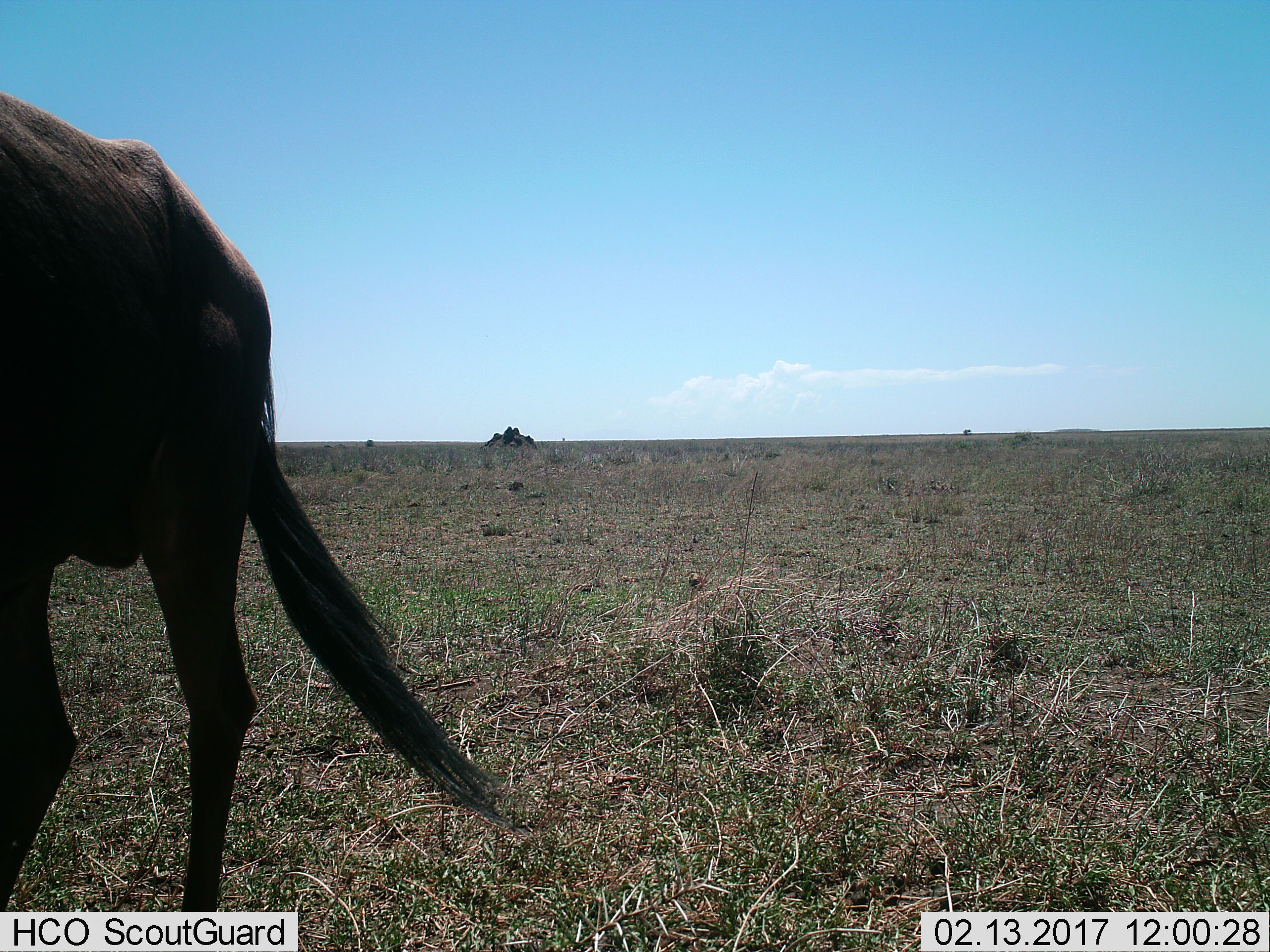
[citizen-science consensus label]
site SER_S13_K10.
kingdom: Animalia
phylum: Chordata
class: Mammalia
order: Artiodactyla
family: Bovidae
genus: Connochaetes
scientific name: Connochaetes taurinus taurinus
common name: blue wildebeest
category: wildebeestblue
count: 1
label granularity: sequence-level